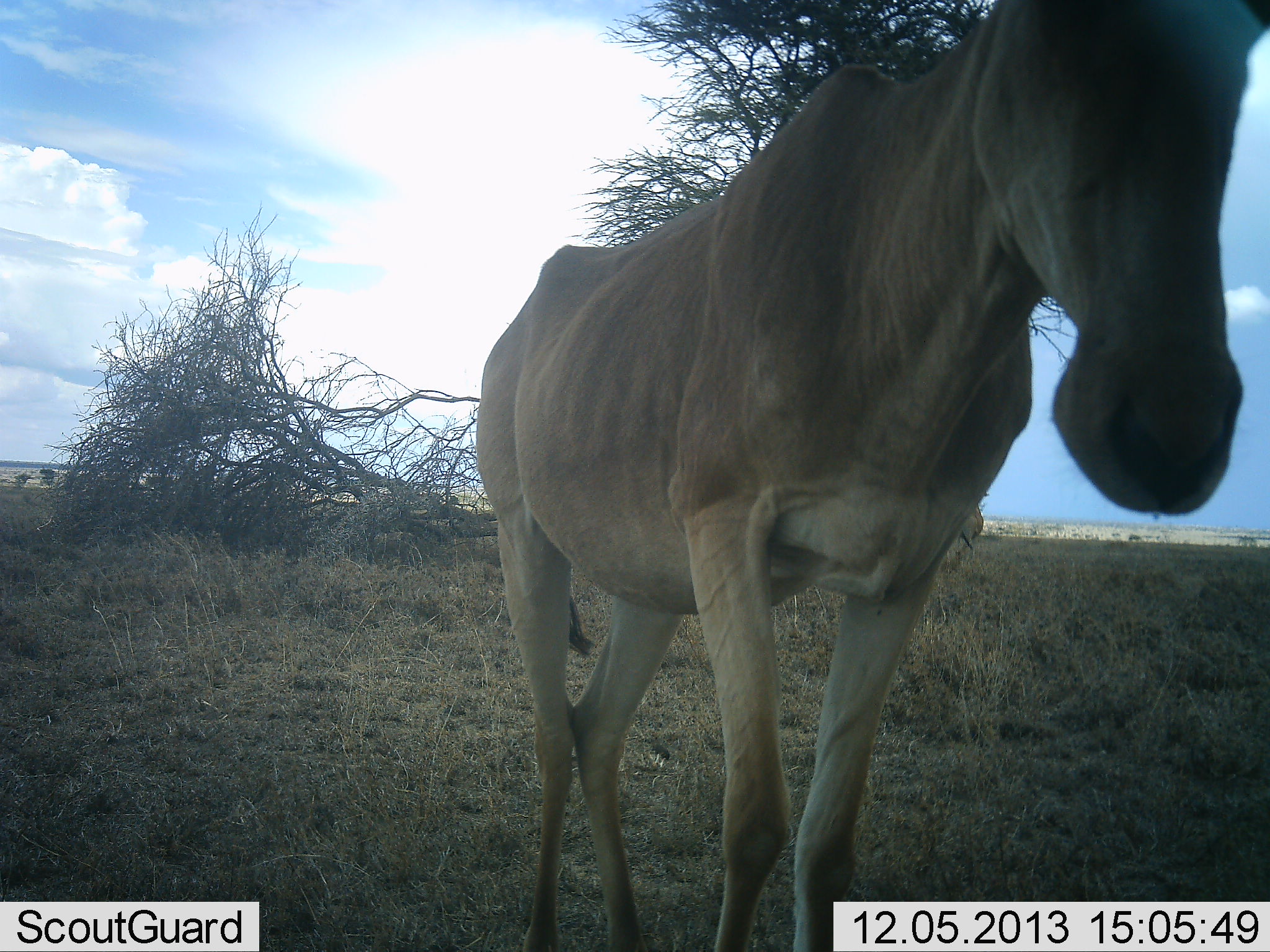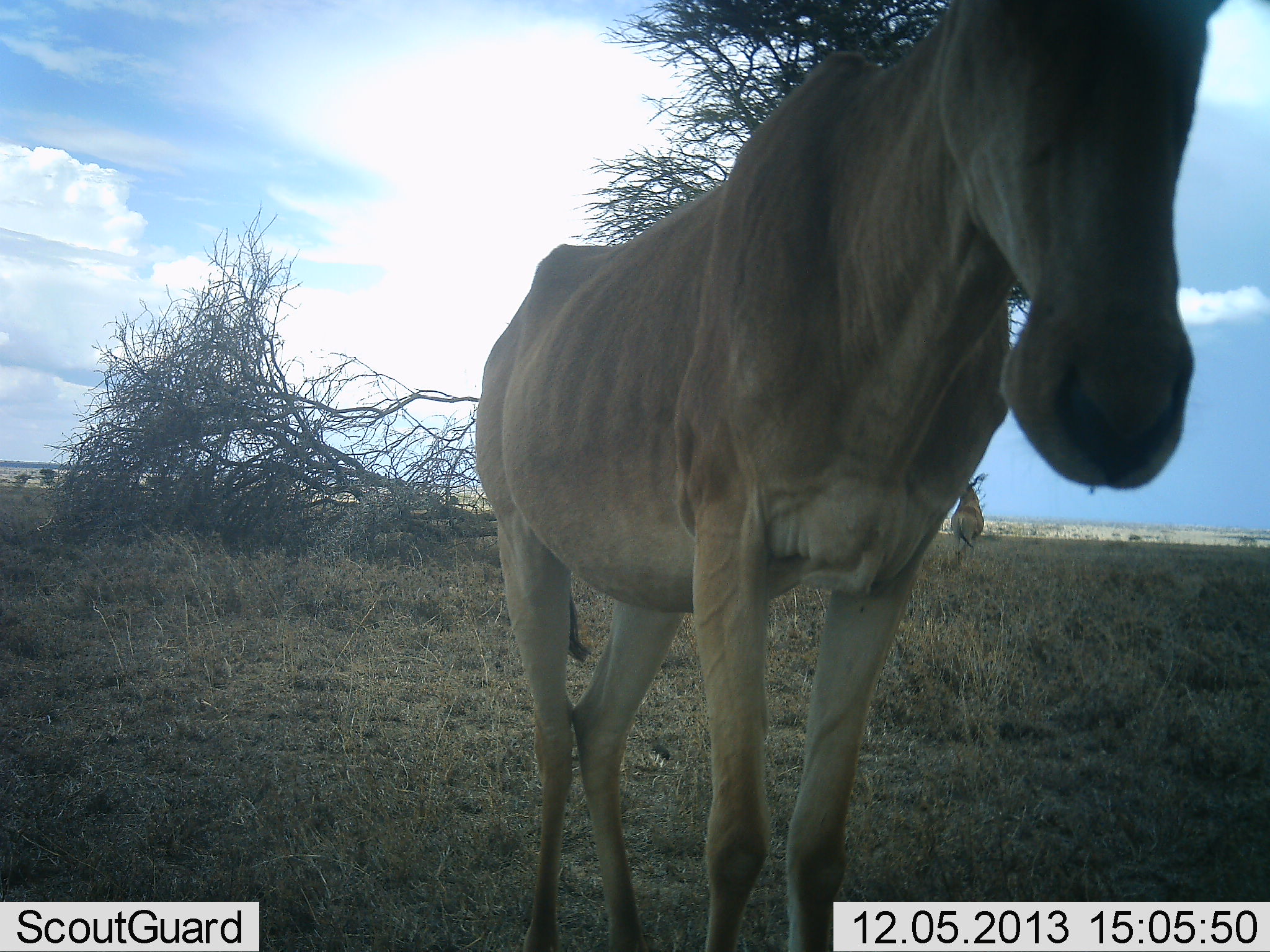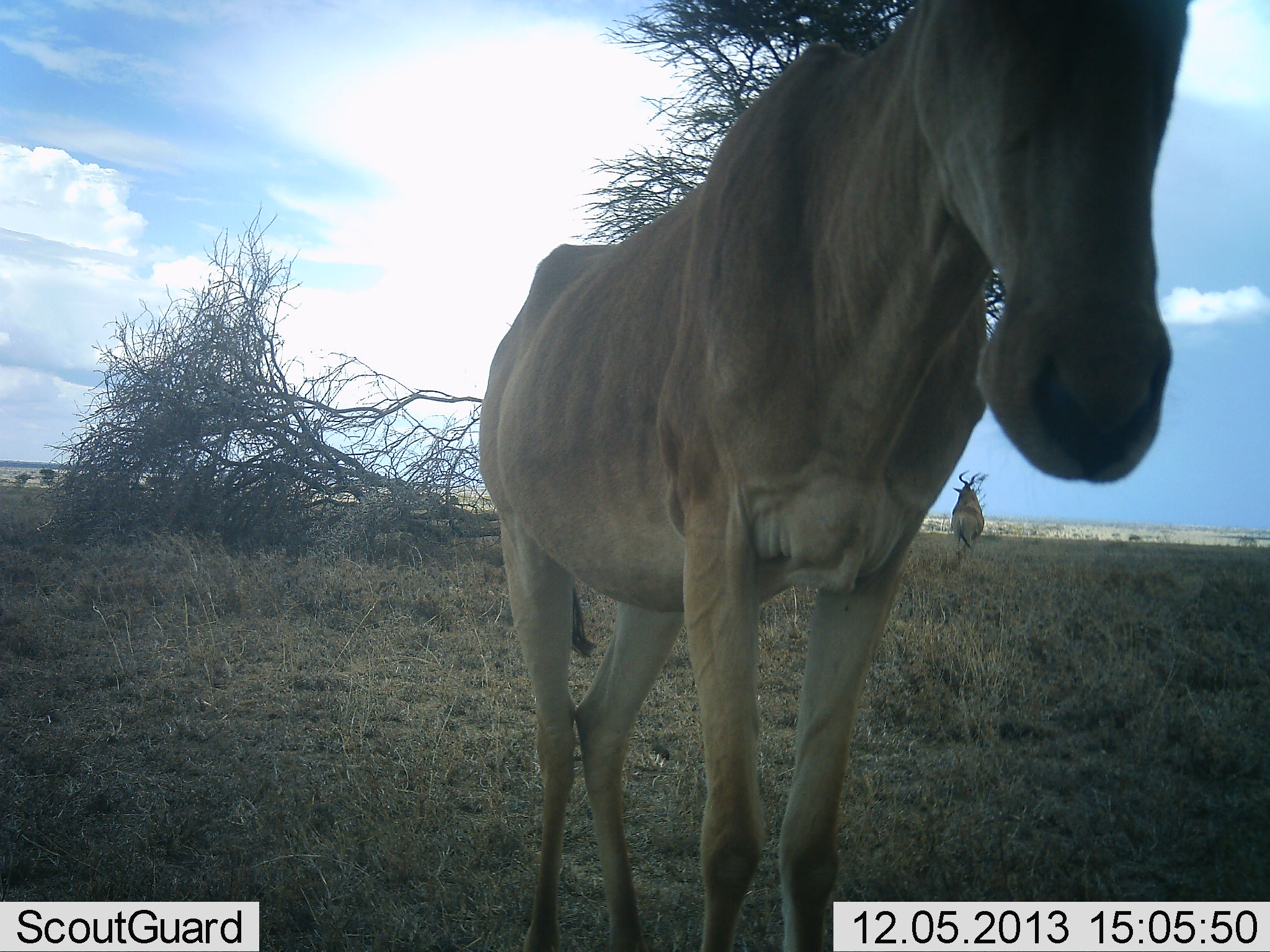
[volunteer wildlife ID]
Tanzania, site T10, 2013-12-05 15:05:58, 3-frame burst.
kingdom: Animalia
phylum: Chordata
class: Mammalia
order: Artiodactyla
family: Bovidae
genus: Alcelaphus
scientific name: Alcelaphus buselaphus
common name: hartebeest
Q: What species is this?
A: Hartebeest (Alcelaphus buselaphus).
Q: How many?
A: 2.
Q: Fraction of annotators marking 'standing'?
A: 91%.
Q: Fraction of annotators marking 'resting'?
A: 0%.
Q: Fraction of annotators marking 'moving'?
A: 9%.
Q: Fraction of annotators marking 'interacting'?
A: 9%.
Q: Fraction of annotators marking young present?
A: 0%.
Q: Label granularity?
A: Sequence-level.